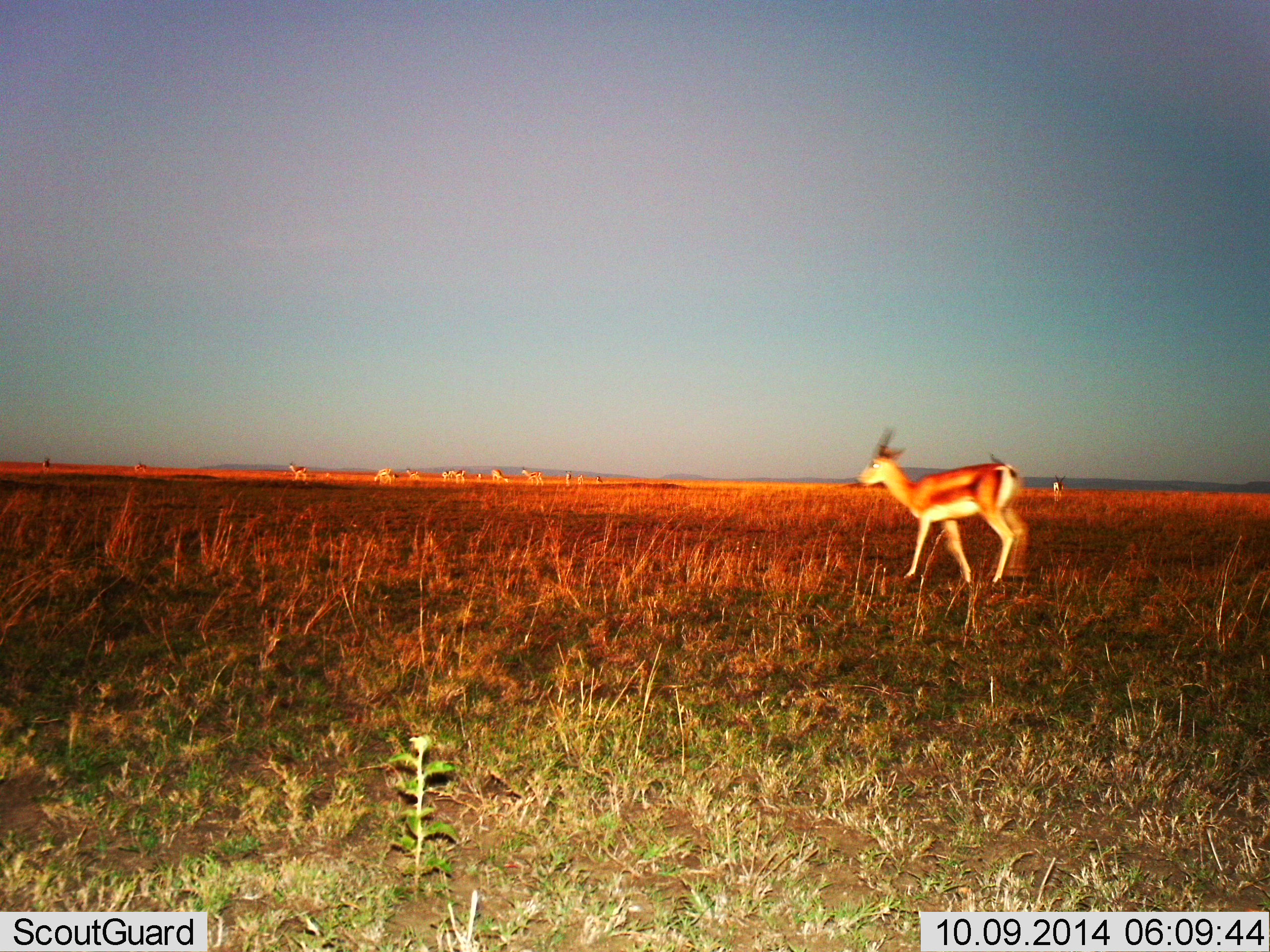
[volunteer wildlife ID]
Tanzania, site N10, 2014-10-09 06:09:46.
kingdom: Animalia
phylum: Chordata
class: Mammalia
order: Artiodactyla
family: Bovidae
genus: Eudorcas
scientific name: Eudorcas thomsonii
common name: thomson's gazelle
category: gazellethomsons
Gazellethomsons (thomson's gazelle) (Eudorcas thomsonii), count 2. Behavior (volunteer vote fractions): standing 50%, resting 0%, moving 70%, interacting 0%. Young present (vote fraction): 0%. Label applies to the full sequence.